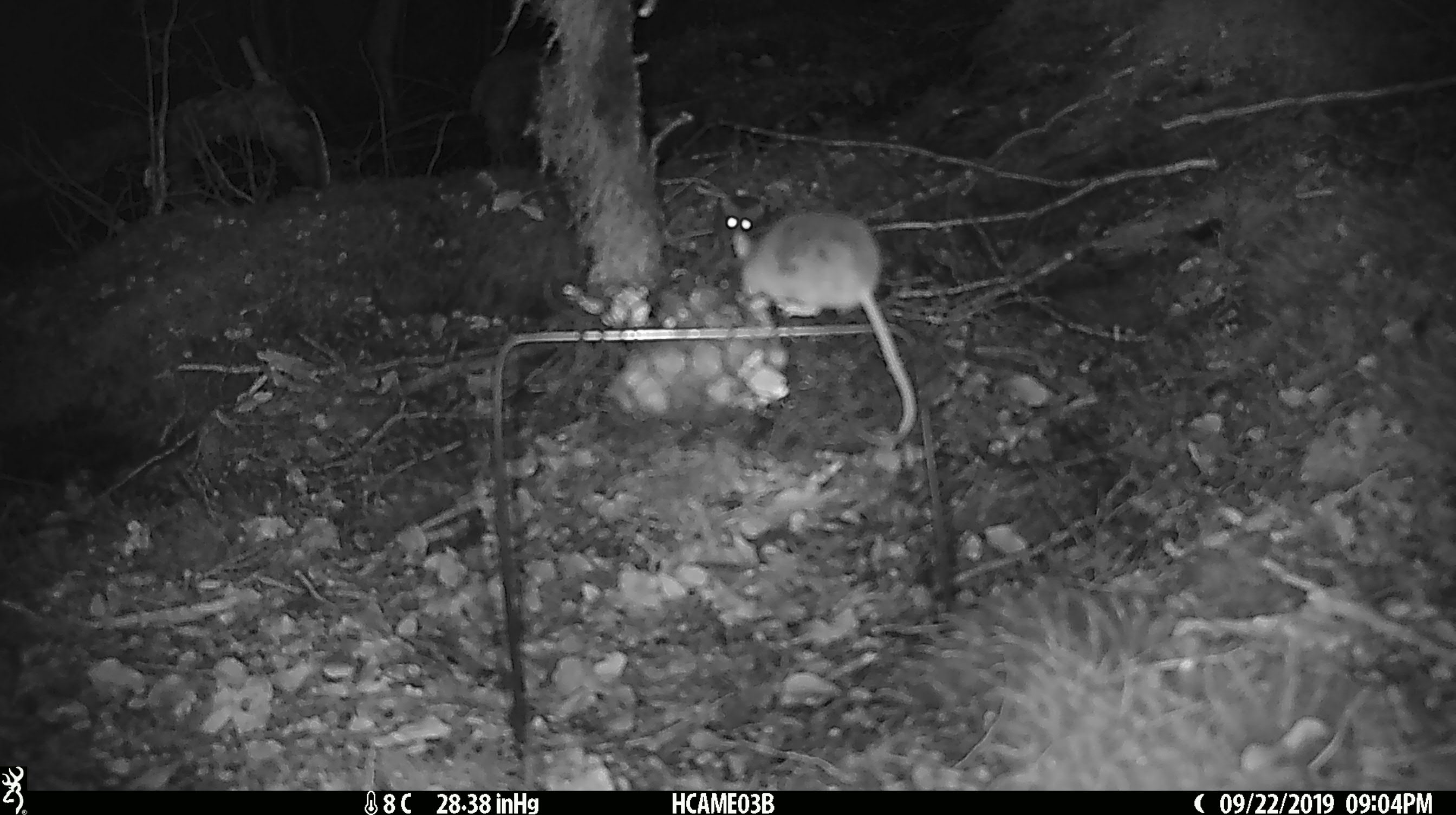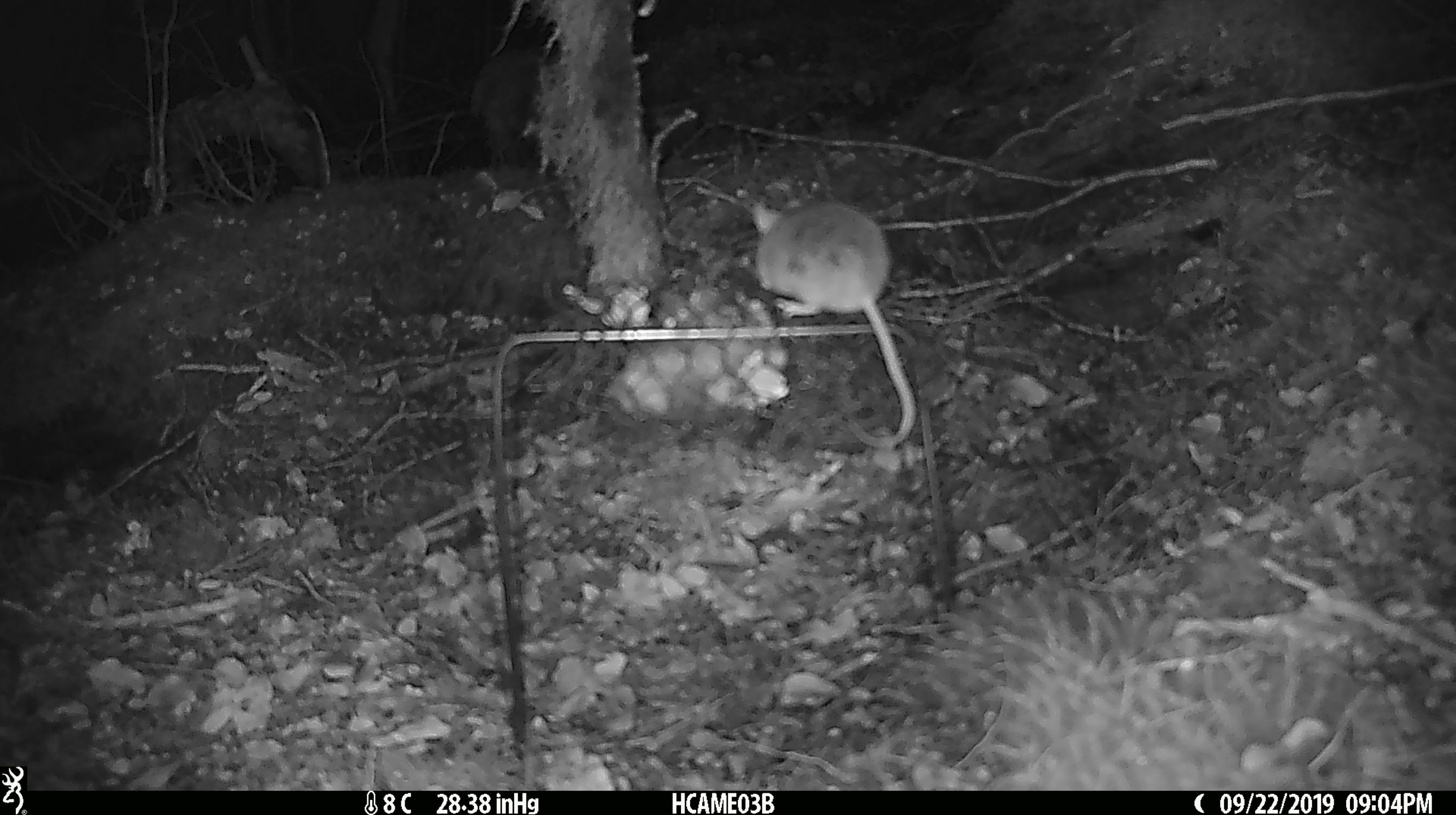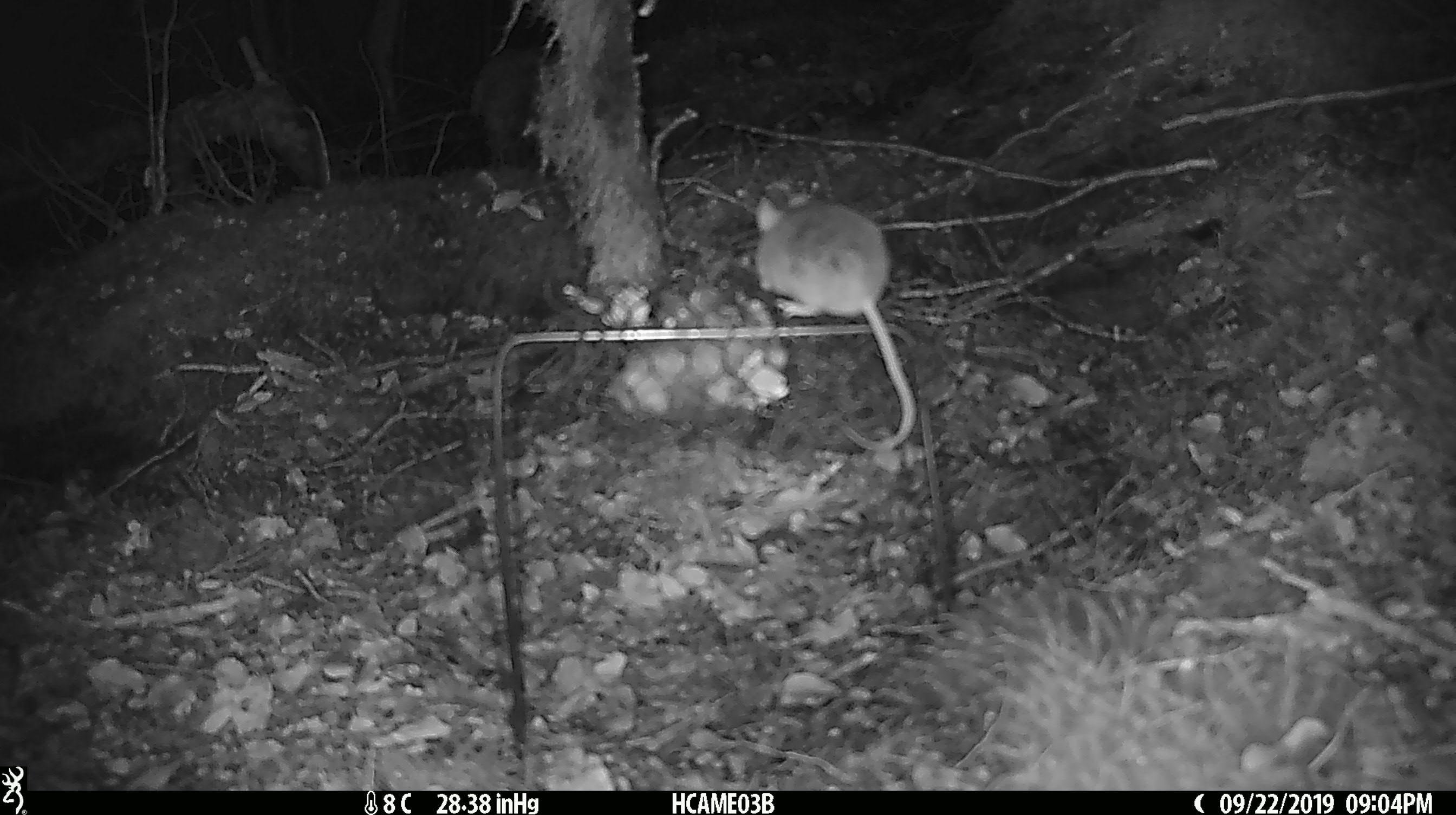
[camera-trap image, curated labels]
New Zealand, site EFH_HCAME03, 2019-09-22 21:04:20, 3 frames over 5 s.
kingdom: Animalia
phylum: Chordata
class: Mammalia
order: Rodentia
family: Muridae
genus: Mus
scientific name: Mus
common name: mouse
Mouse (Mus).